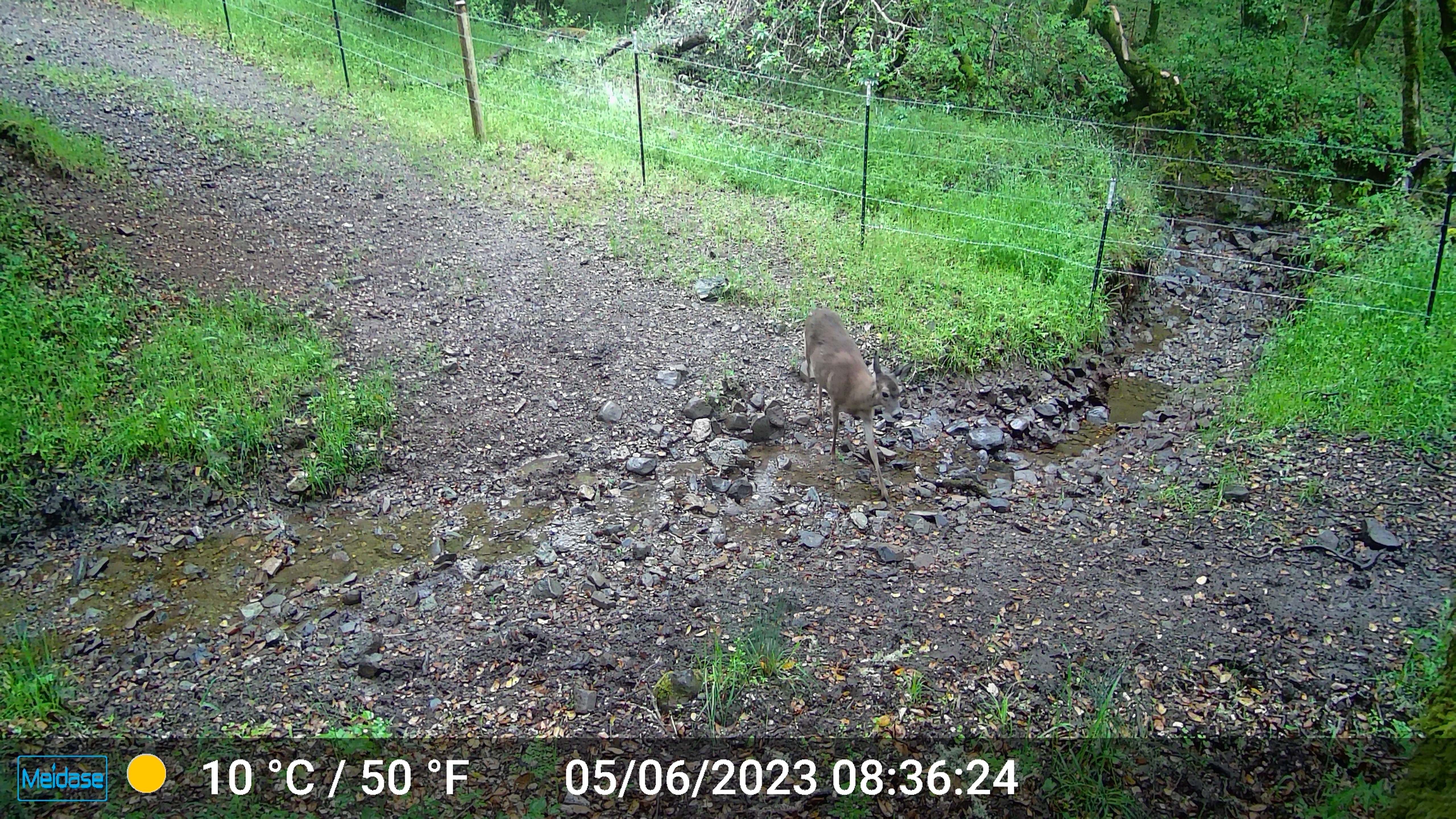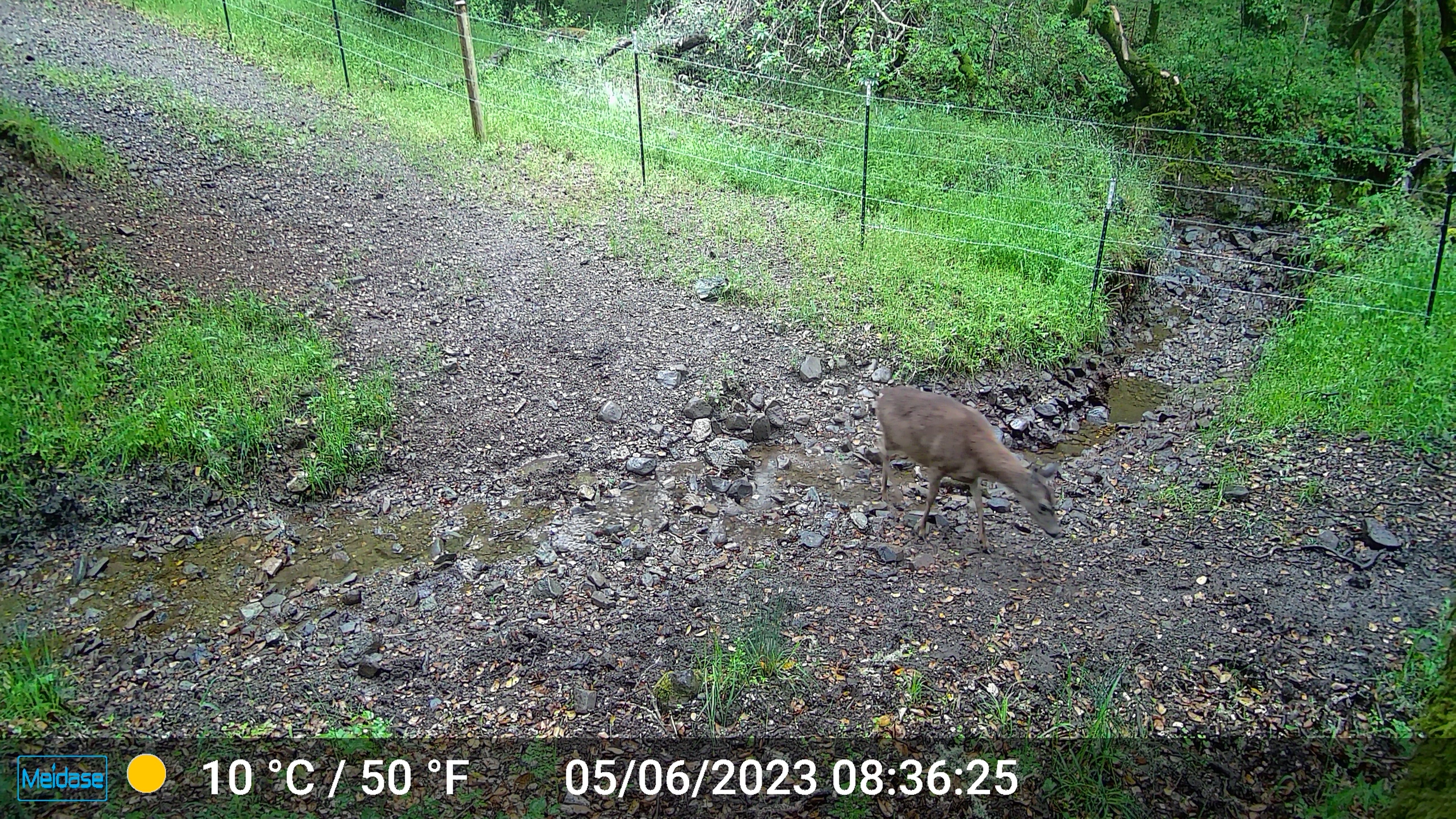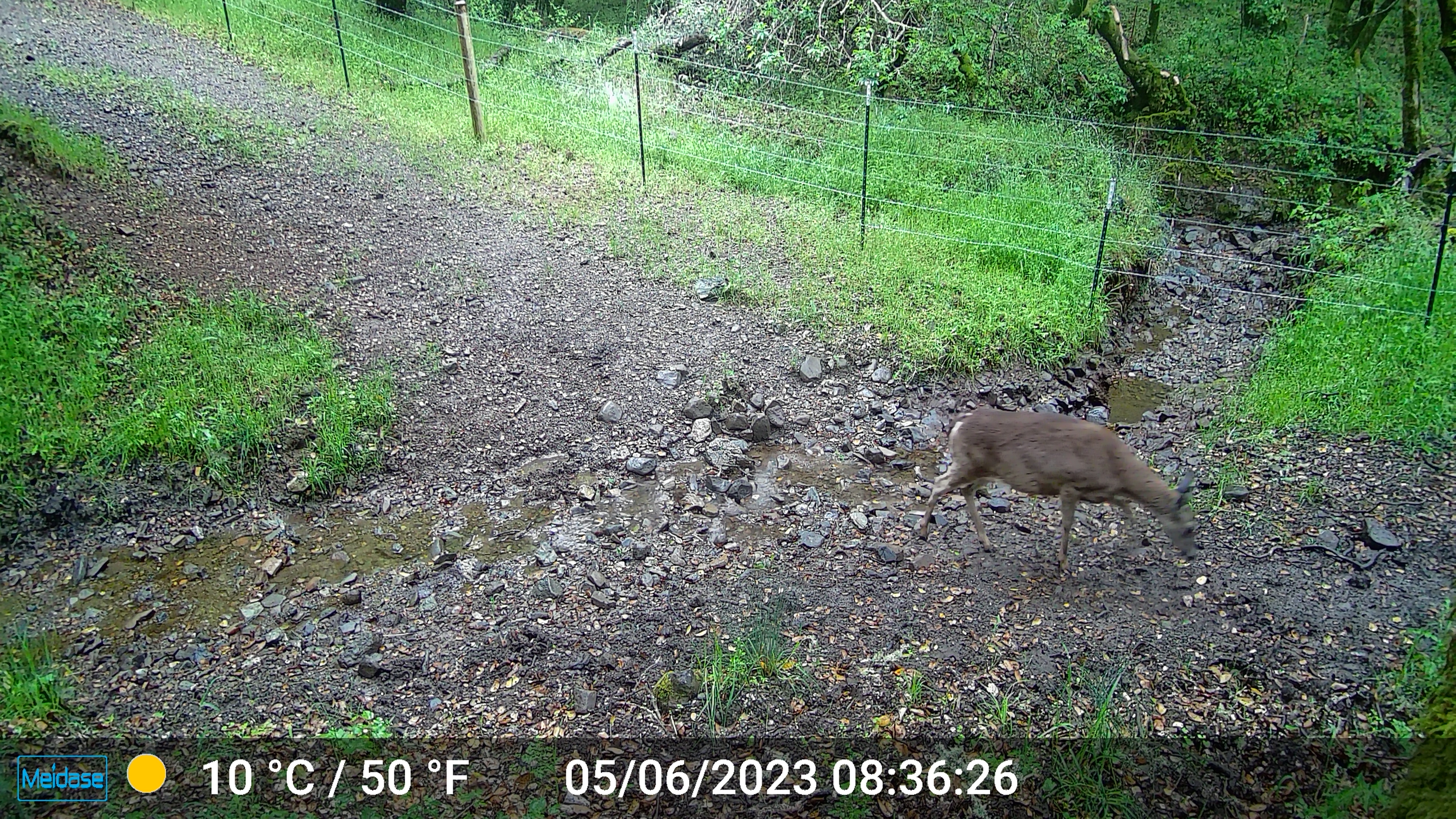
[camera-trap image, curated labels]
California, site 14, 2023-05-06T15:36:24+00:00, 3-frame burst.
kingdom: Animalia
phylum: Chordata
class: Mammalia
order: Artiodactyla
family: Cervidae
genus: Odocoileus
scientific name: Odocoileus hemionus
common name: mule deer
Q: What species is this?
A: Mule deer (Odocoileus hemionus).